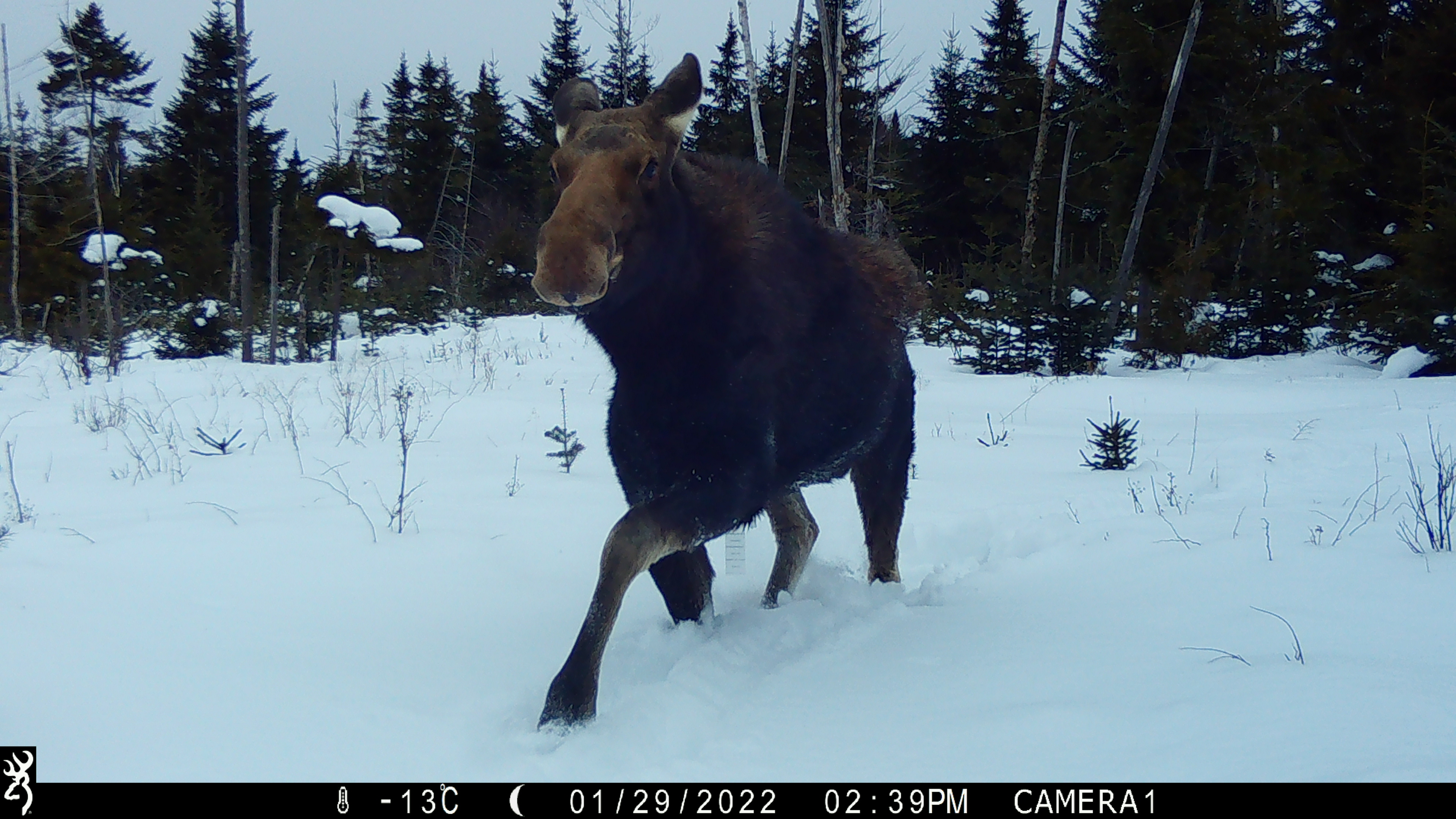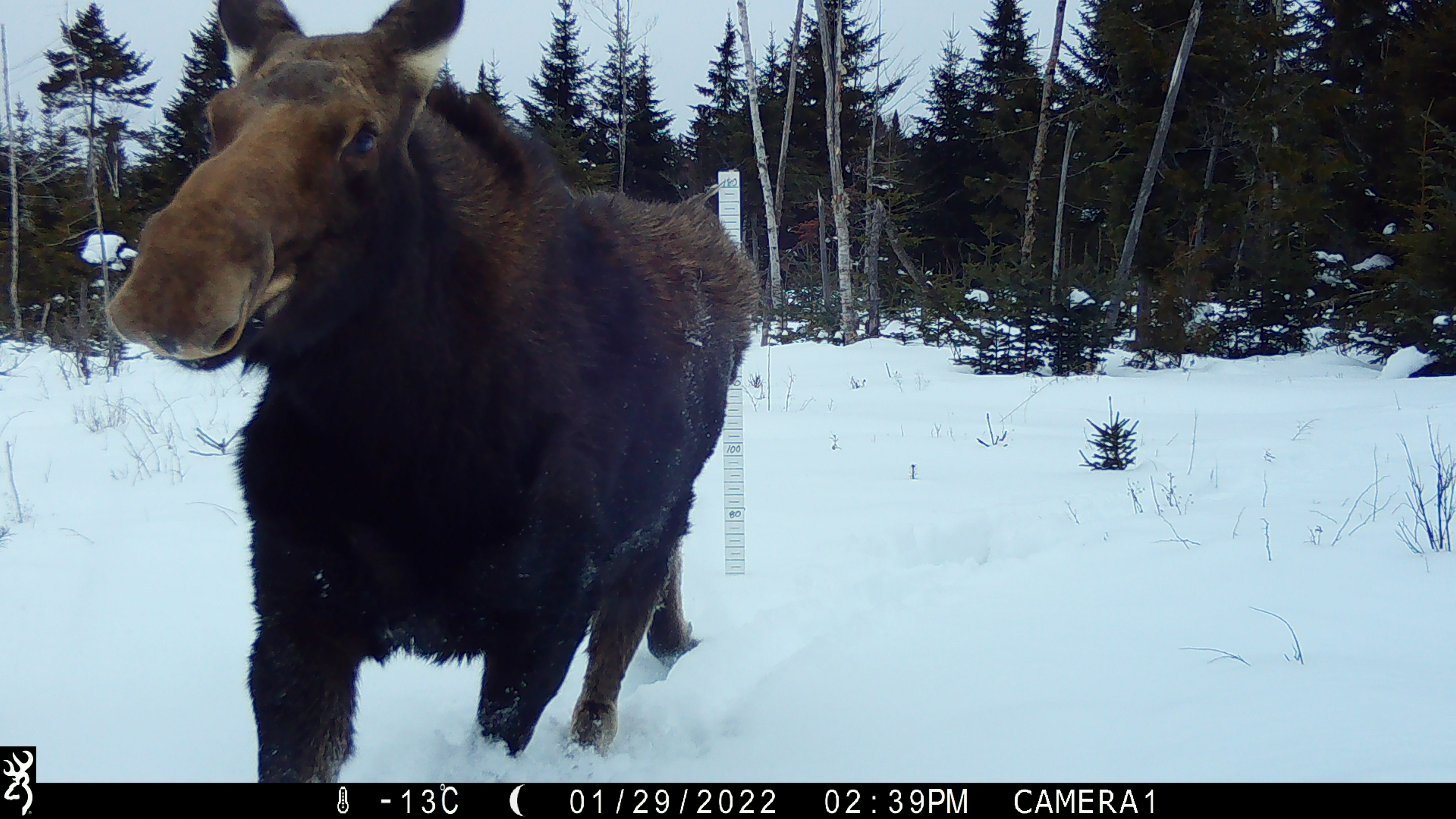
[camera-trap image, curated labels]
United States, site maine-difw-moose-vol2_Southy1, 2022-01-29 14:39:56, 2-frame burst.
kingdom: Animalia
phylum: Chordata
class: Mammalia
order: Artiodactyla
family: Cervidae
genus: Alces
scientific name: Alces alces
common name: moose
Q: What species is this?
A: Moose (Alces alces).